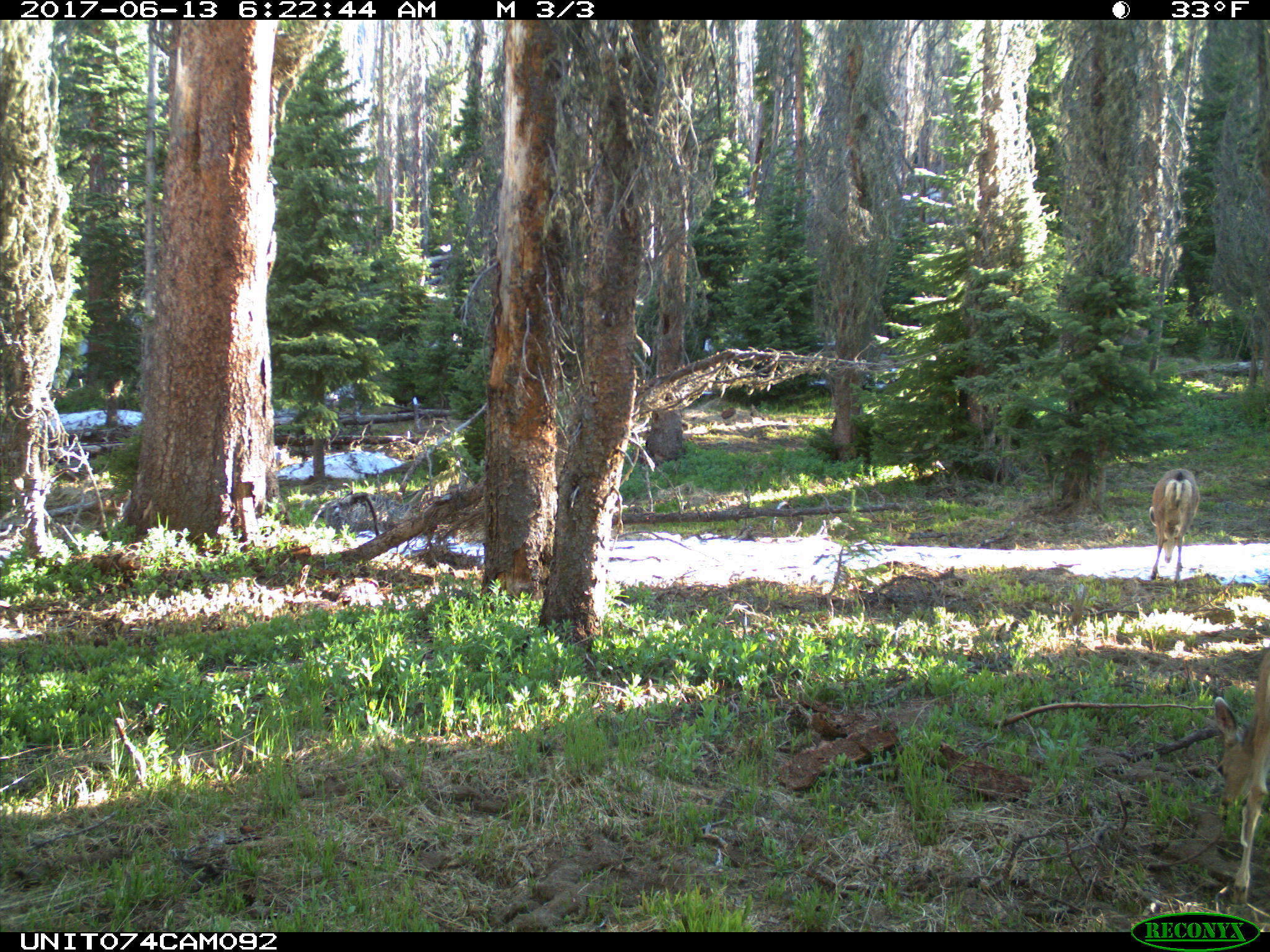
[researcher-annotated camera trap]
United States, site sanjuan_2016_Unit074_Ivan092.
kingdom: Animalia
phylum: Chordata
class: Mammalia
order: Artiodactyla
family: Cervidae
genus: Odocoileus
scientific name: Odocoileus hemionus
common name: mule deer